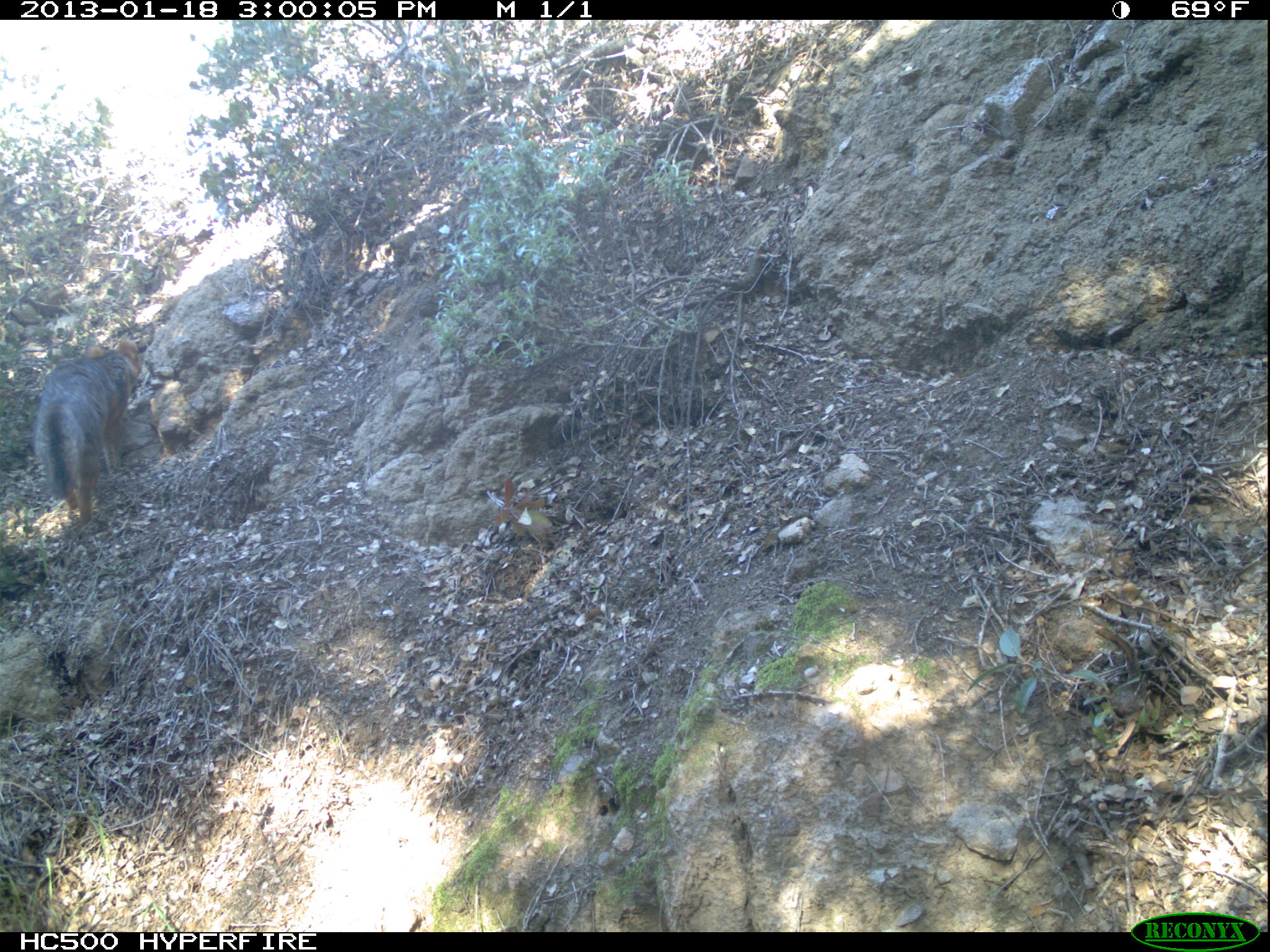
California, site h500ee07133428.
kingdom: Animalia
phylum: Chordata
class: Mammalia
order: Carnivora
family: Canidae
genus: Urocyon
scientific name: Urocyon littoralis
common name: island fox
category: fox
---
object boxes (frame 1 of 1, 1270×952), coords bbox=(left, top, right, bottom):
fox: bbox=(32, 333, 141, 529)